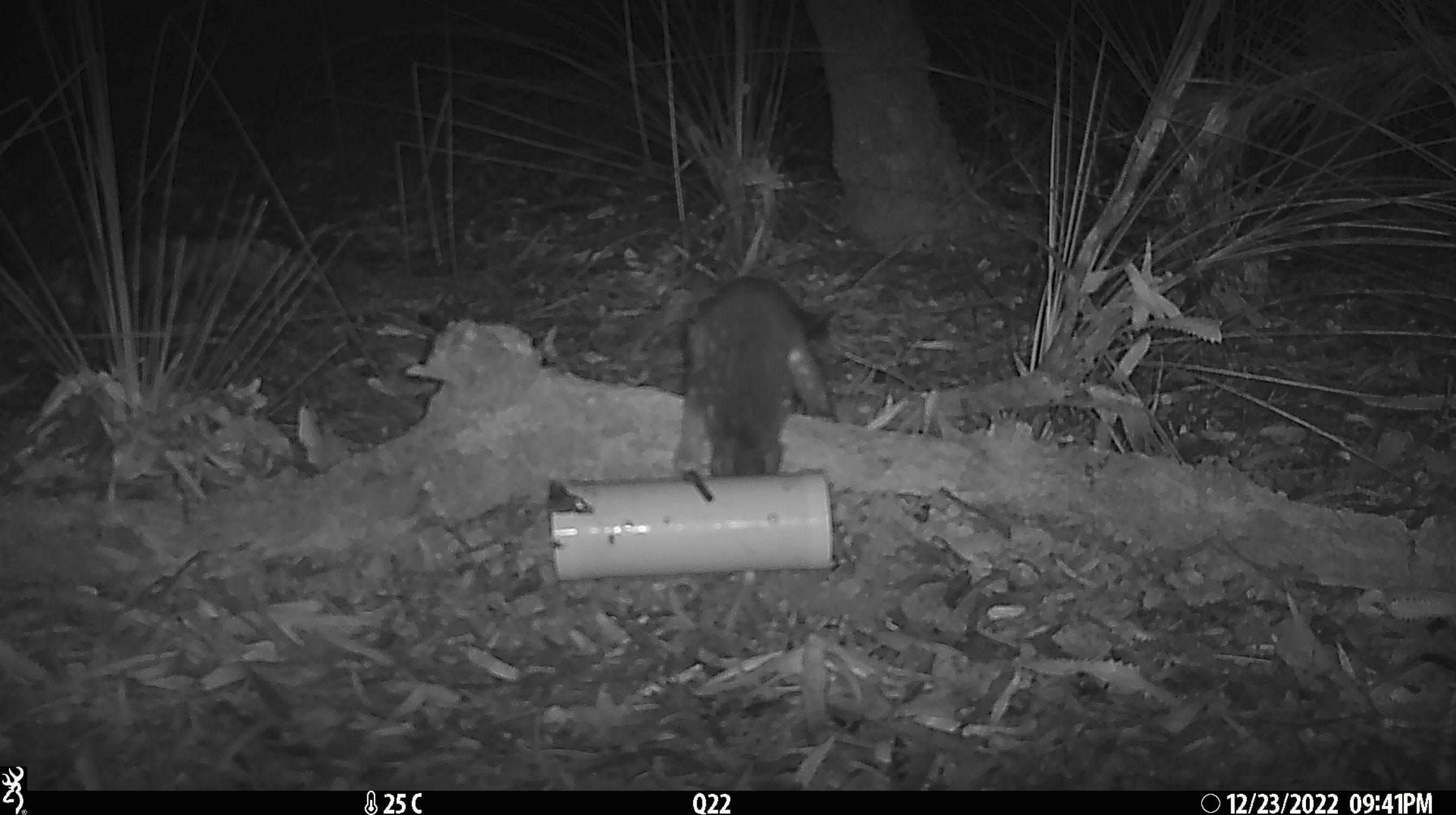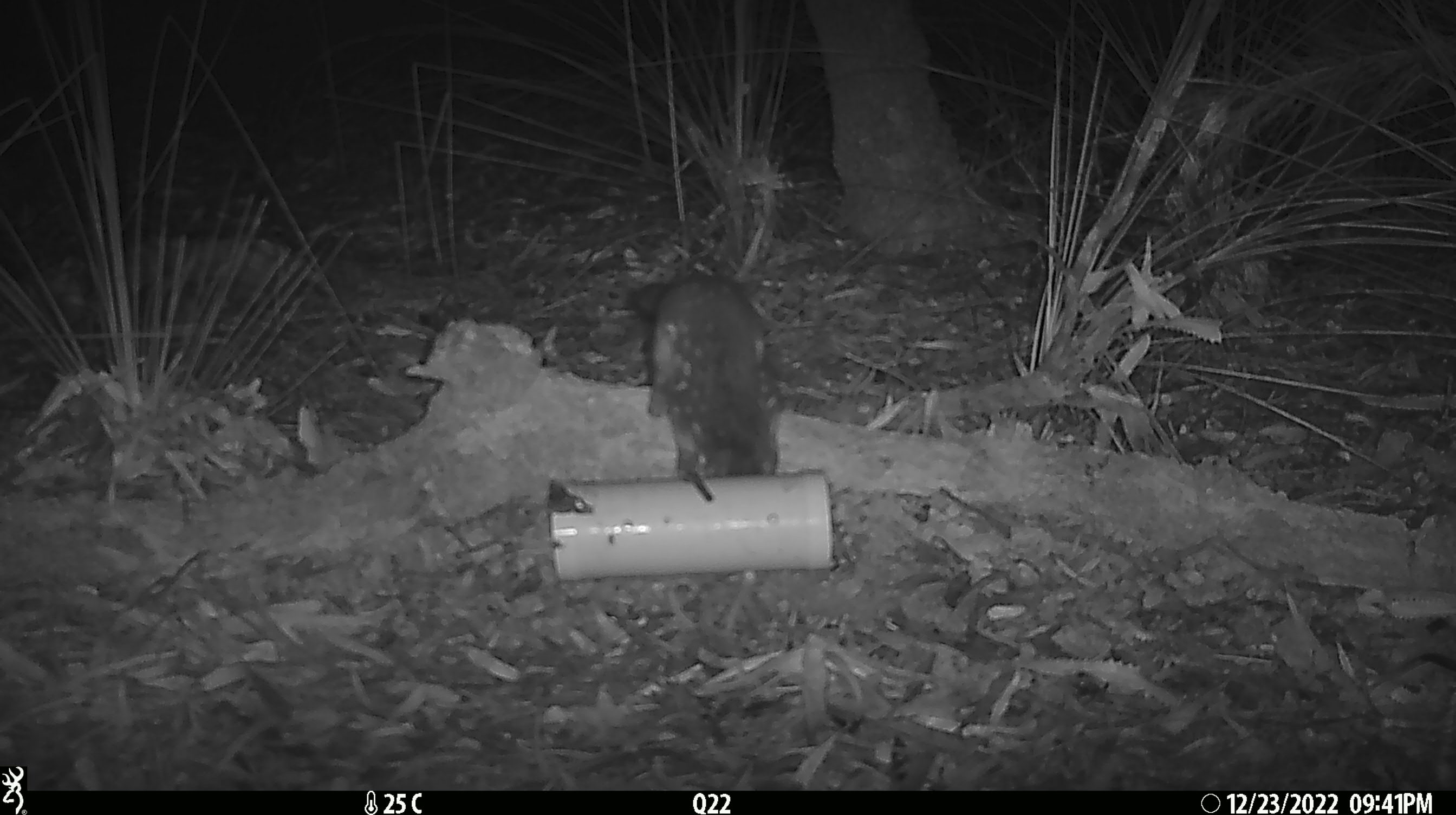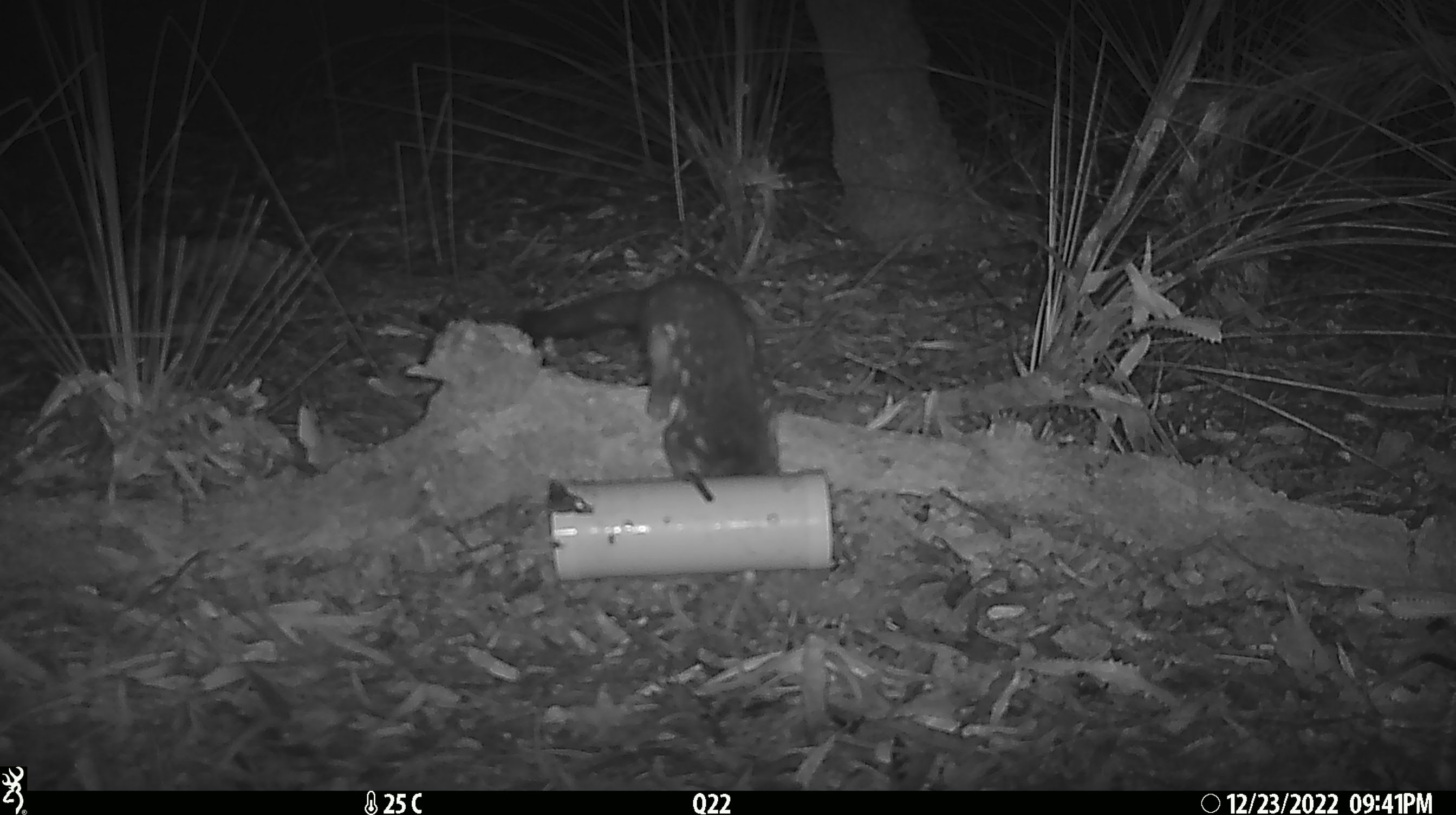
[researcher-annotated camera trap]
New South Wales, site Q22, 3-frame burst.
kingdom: Animalia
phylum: Chordata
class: Mammalia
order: Dasyuromorphia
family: Dasyuridae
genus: Dasyurus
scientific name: Dasyurus maculatus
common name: spotted-tailed quoll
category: quoll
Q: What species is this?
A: Quoll (spotted-tailed quoll) (Dasyurus maculatus).